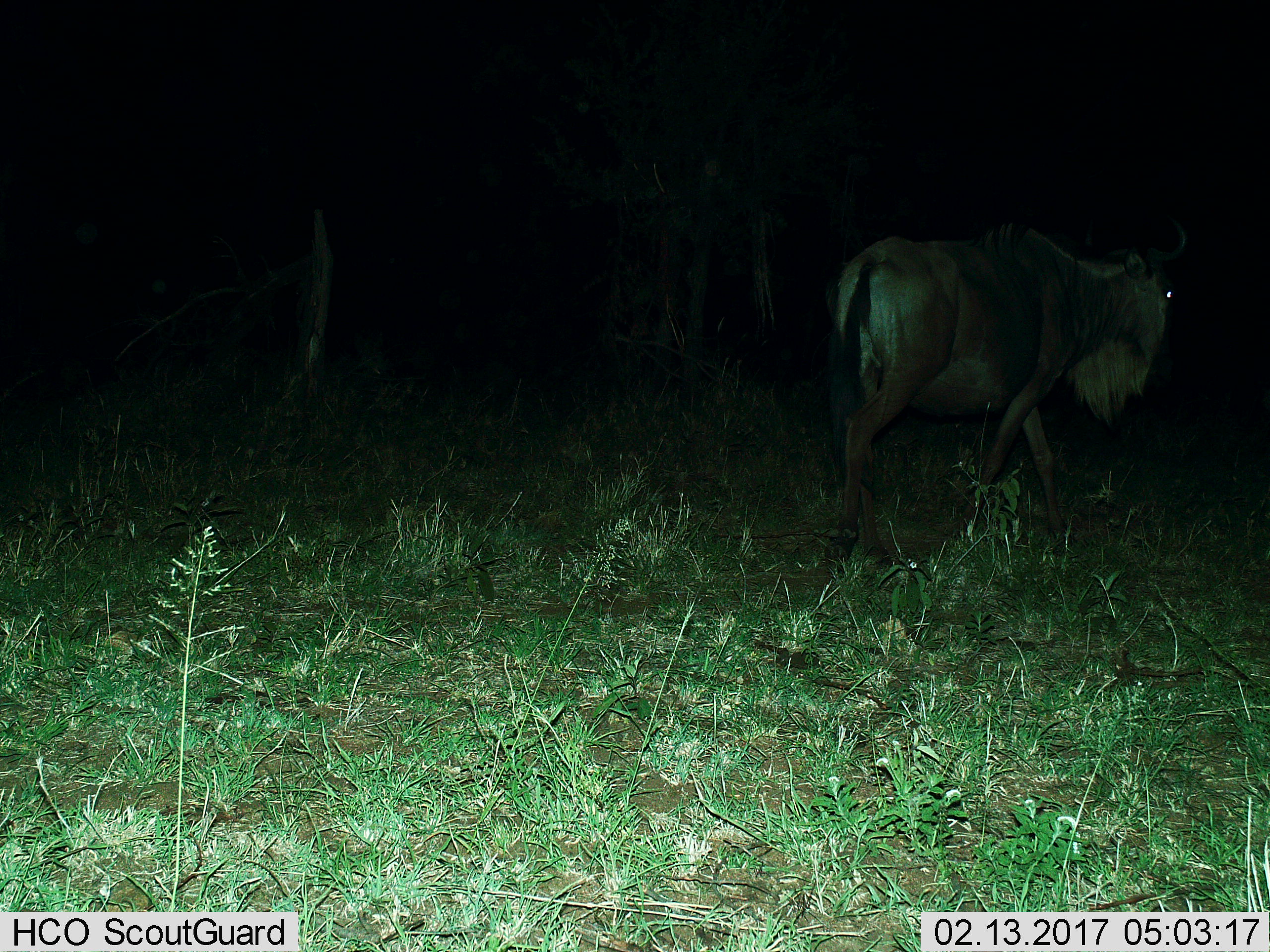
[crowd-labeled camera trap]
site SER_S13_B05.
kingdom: Animalia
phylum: Chordata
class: Mammalia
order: Artiodactyla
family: Bovidae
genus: Connochaetes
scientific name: Connochaetes taurinus taurinus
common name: blue wildebeest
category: wildebeestblue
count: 1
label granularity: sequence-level